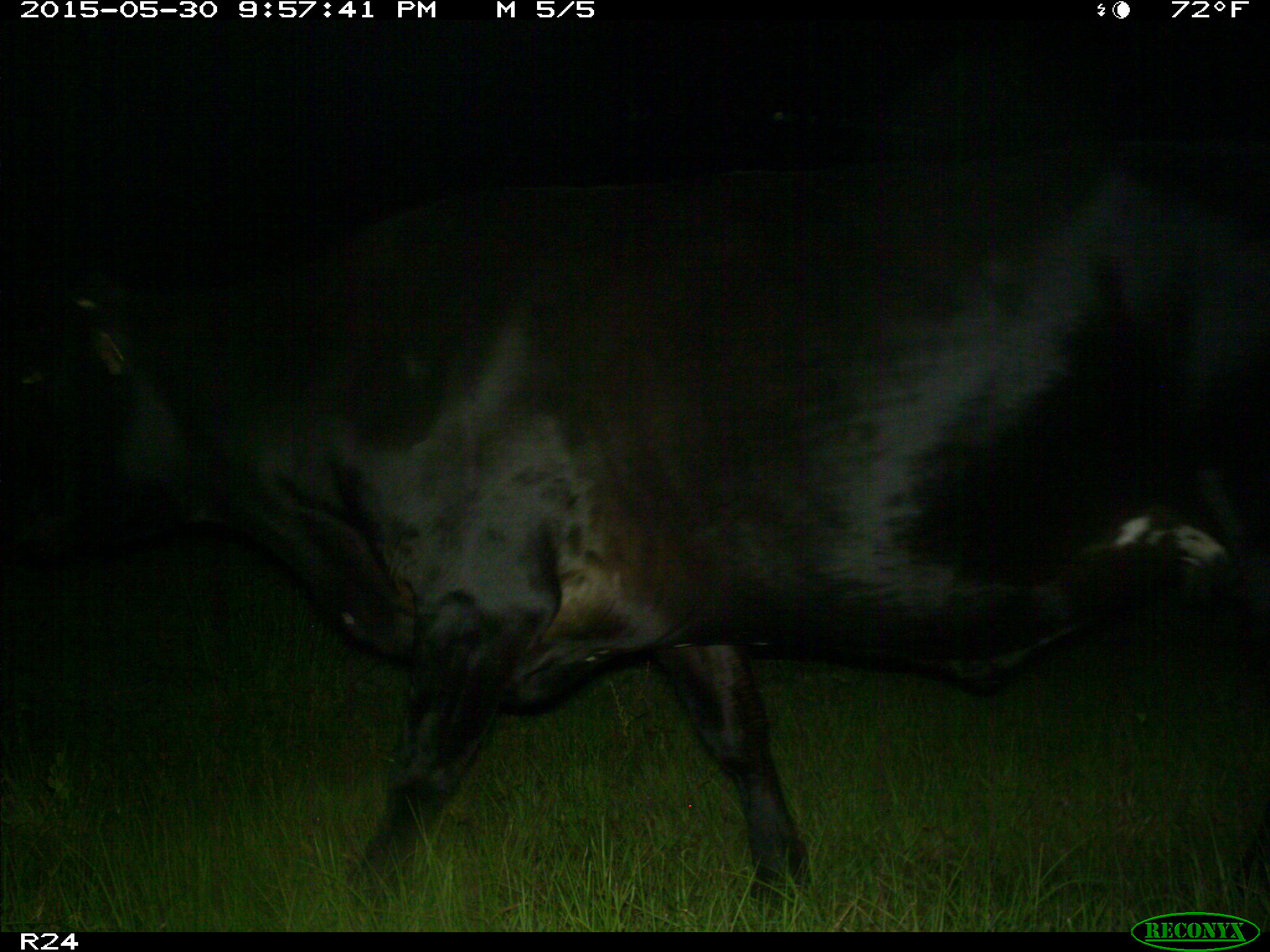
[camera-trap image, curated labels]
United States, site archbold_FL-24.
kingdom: Animalia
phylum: Chordata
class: Mammalia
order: Artiodactyla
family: Bovidae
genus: Bos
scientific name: Bos taurus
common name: domestic cow